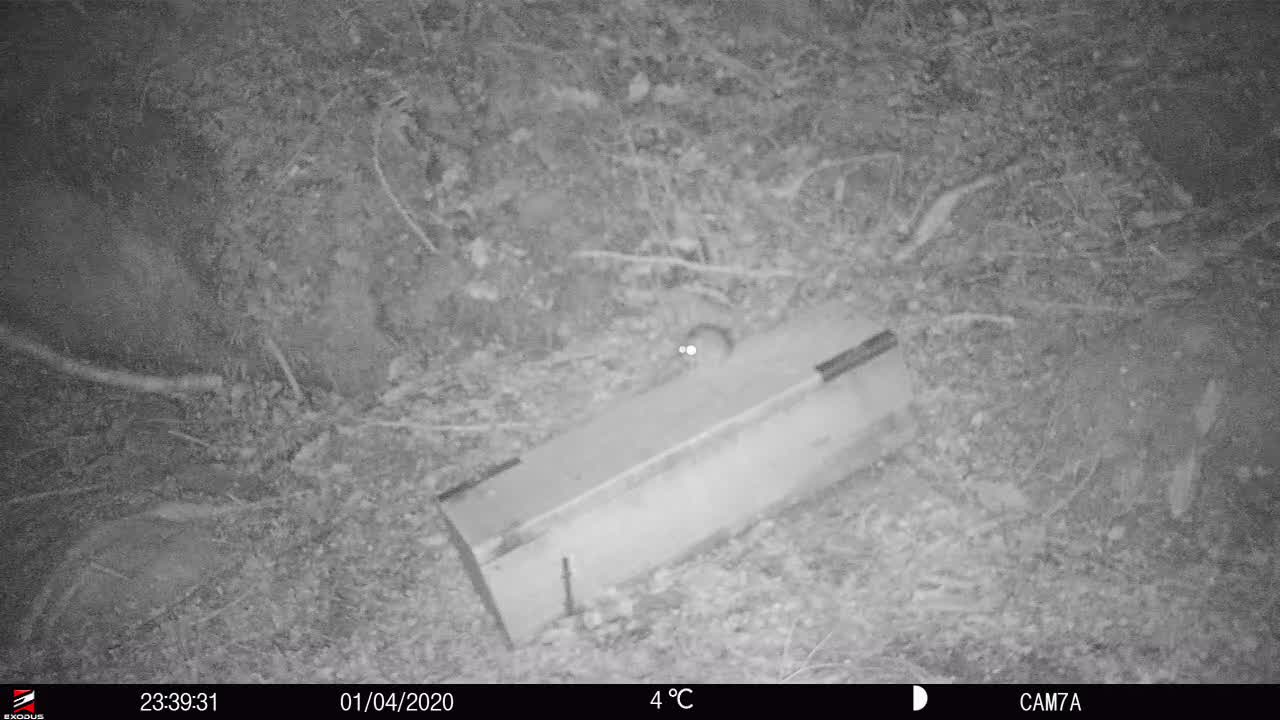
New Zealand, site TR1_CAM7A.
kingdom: Animalia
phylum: Chordata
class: Mammalia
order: Rodentia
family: Muridae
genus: Rattus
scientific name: Rattus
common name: rat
Rat (Rattus).